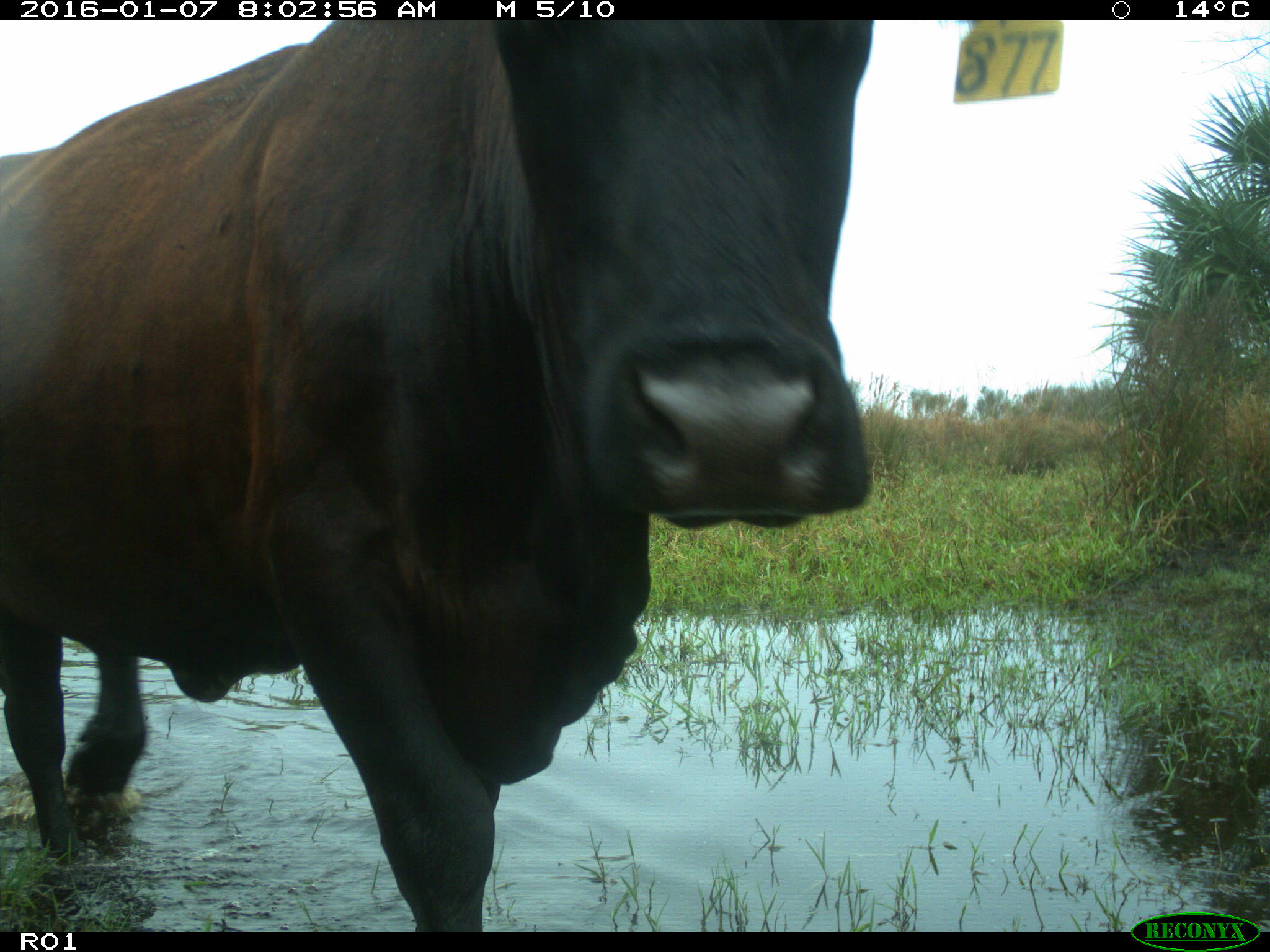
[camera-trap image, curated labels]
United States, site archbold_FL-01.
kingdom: Animalia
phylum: Chordata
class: Mammalia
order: Artiodactyla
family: Bovidae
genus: Bos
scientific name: Bos taurus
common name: domestic cow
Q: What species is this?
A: Bos taurus (domestic cow).